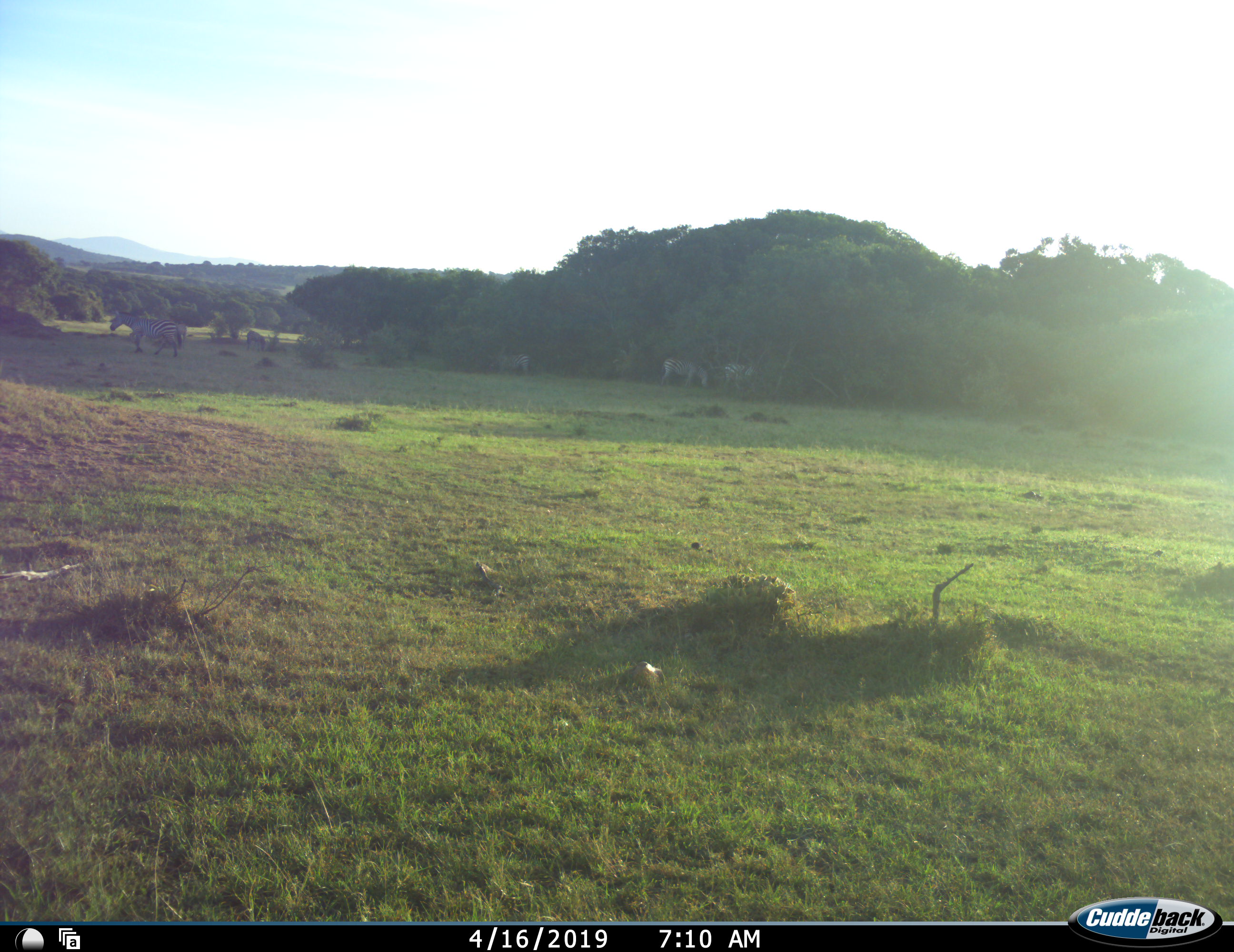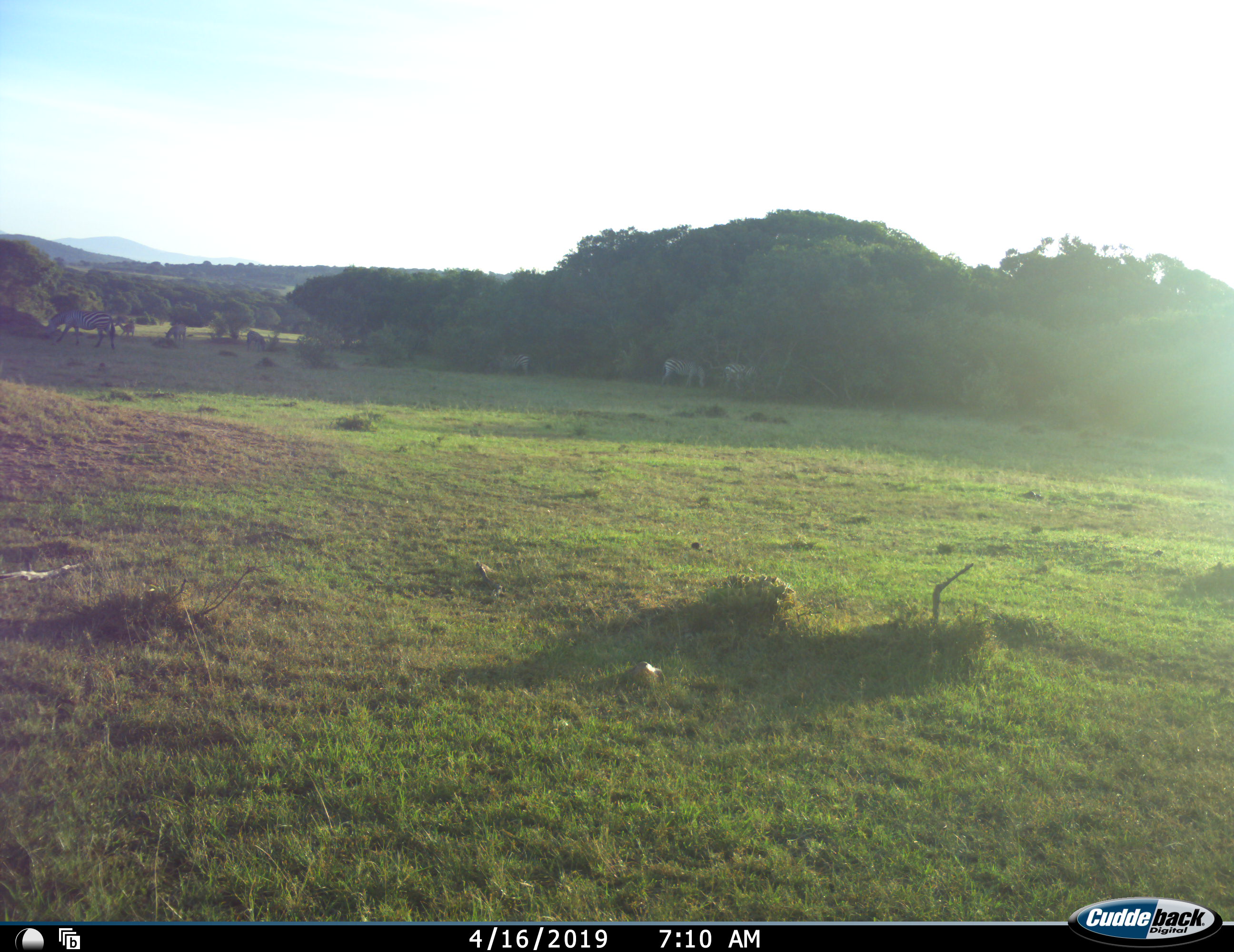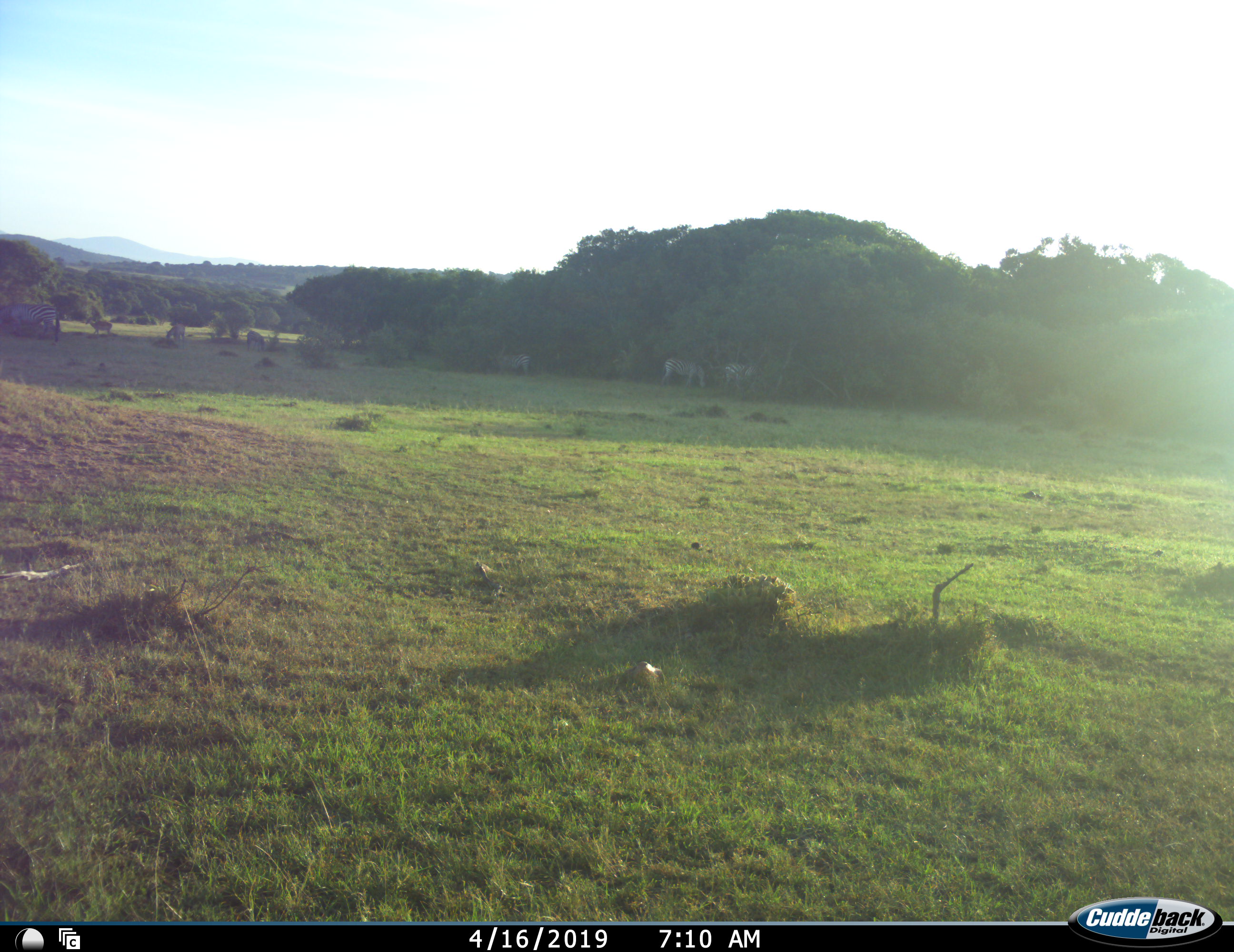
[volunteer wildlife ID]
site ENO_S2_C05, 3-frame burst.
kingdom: Animalia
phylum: Chordata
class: Mammalia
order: Perissodactyla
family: Equidae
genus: Equus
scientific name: Equus quagga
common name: plains zebra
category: zebraplains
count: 6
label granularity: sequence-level